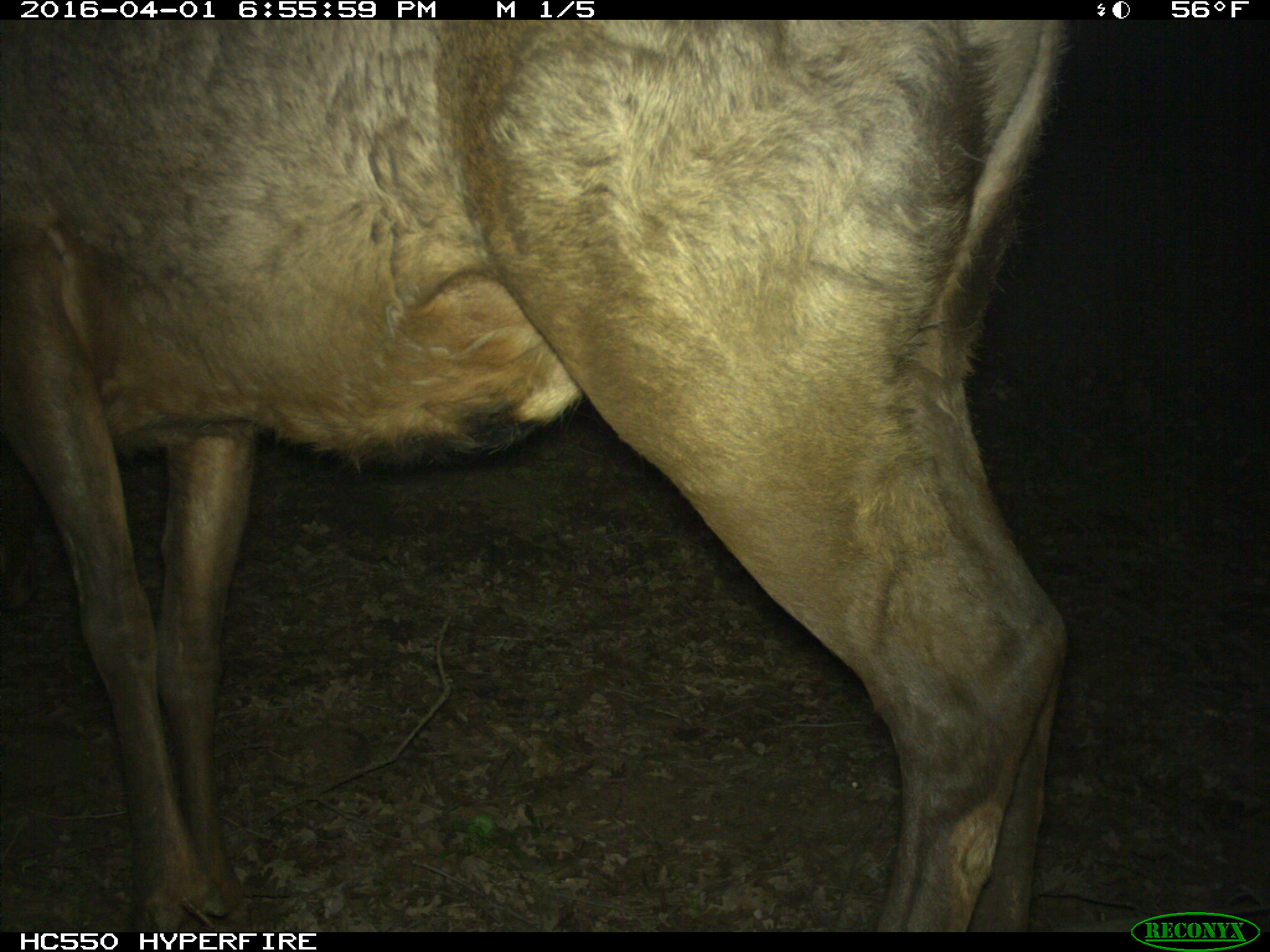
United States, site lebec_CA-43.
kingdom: Animalia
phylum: Chordata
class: Mammalia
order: Artiodactyla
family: Cervidae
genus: Cervus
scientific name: Cervus canadensis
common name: elk